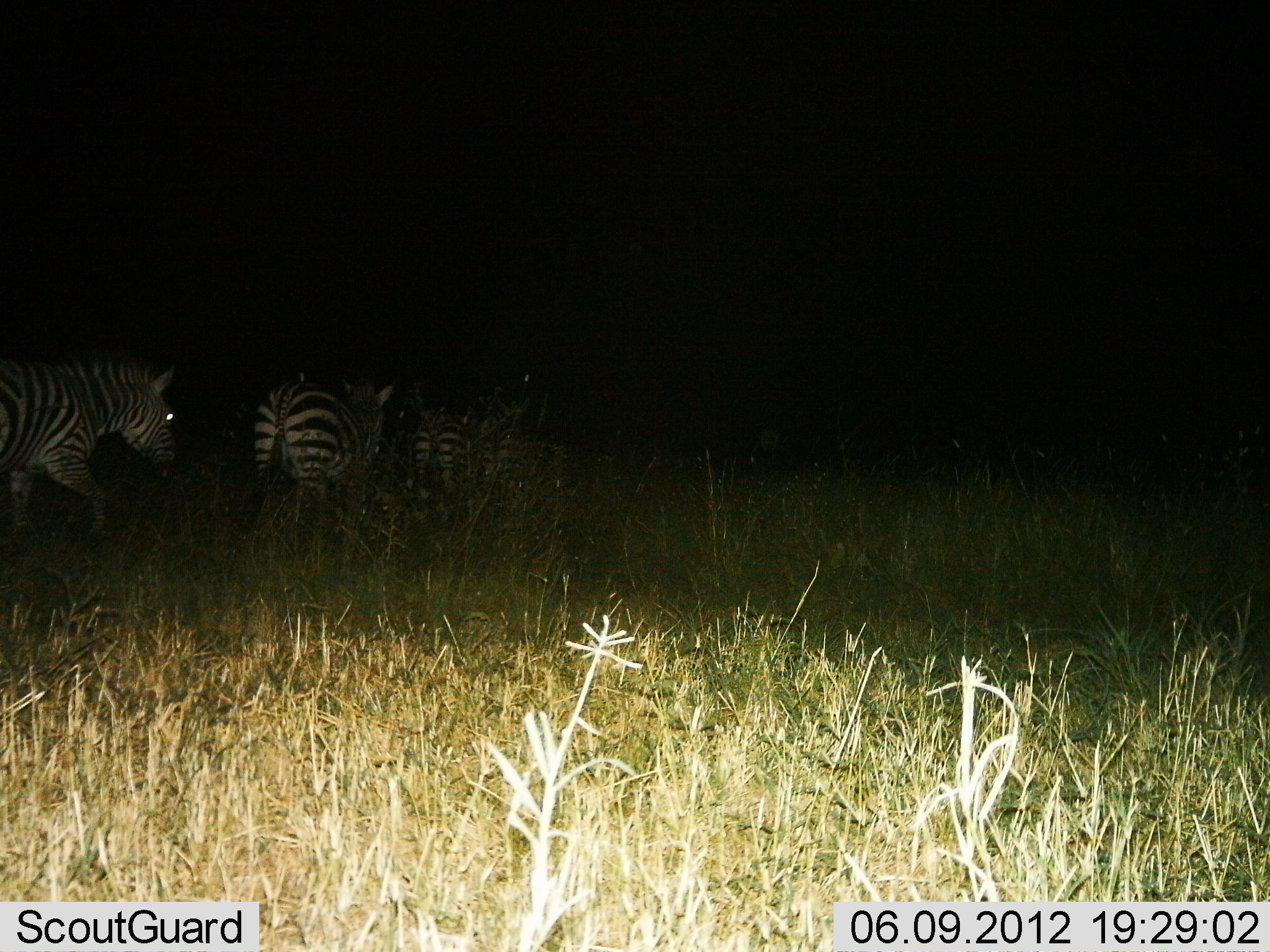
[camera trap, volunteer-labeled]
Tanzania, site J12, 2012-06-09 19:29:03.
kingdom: Animalia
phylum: Chordata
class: Mammalia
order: Perissodactyla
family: Equidae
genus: Equus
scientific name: Equus quagga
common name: plains zebra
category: zebra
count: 4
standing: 30%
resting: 0%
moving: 80%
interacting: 0%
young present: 0%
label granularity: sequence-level